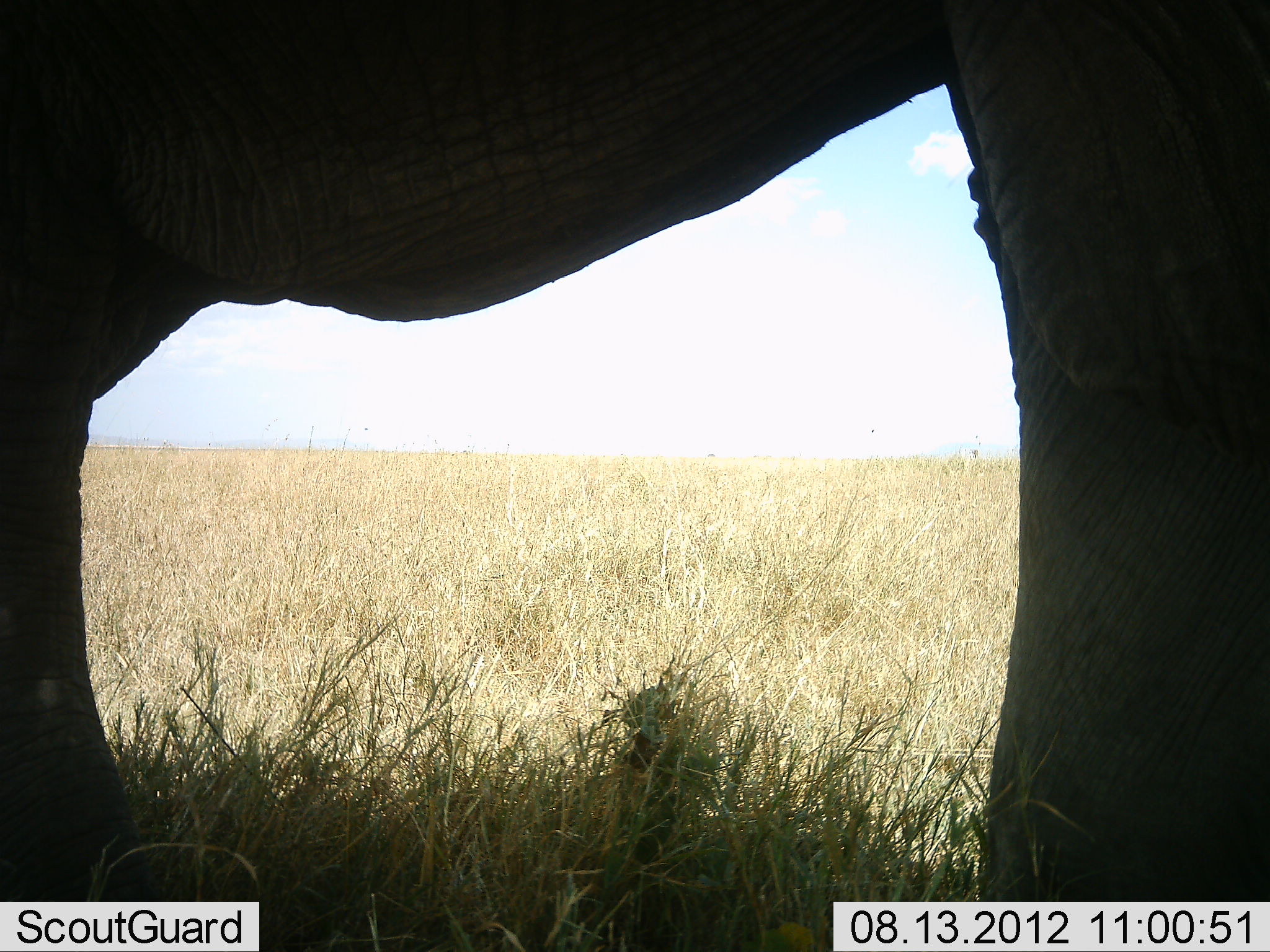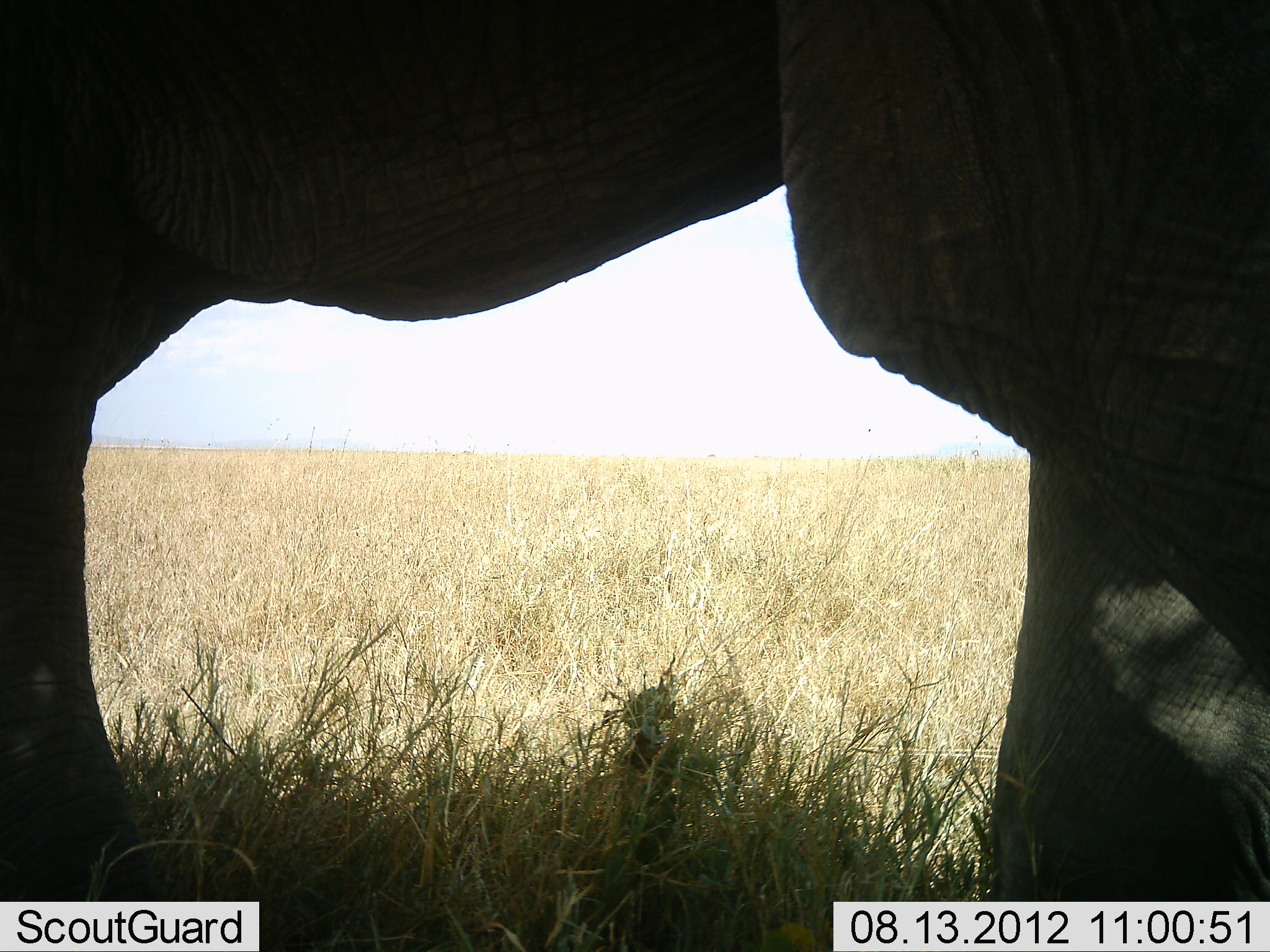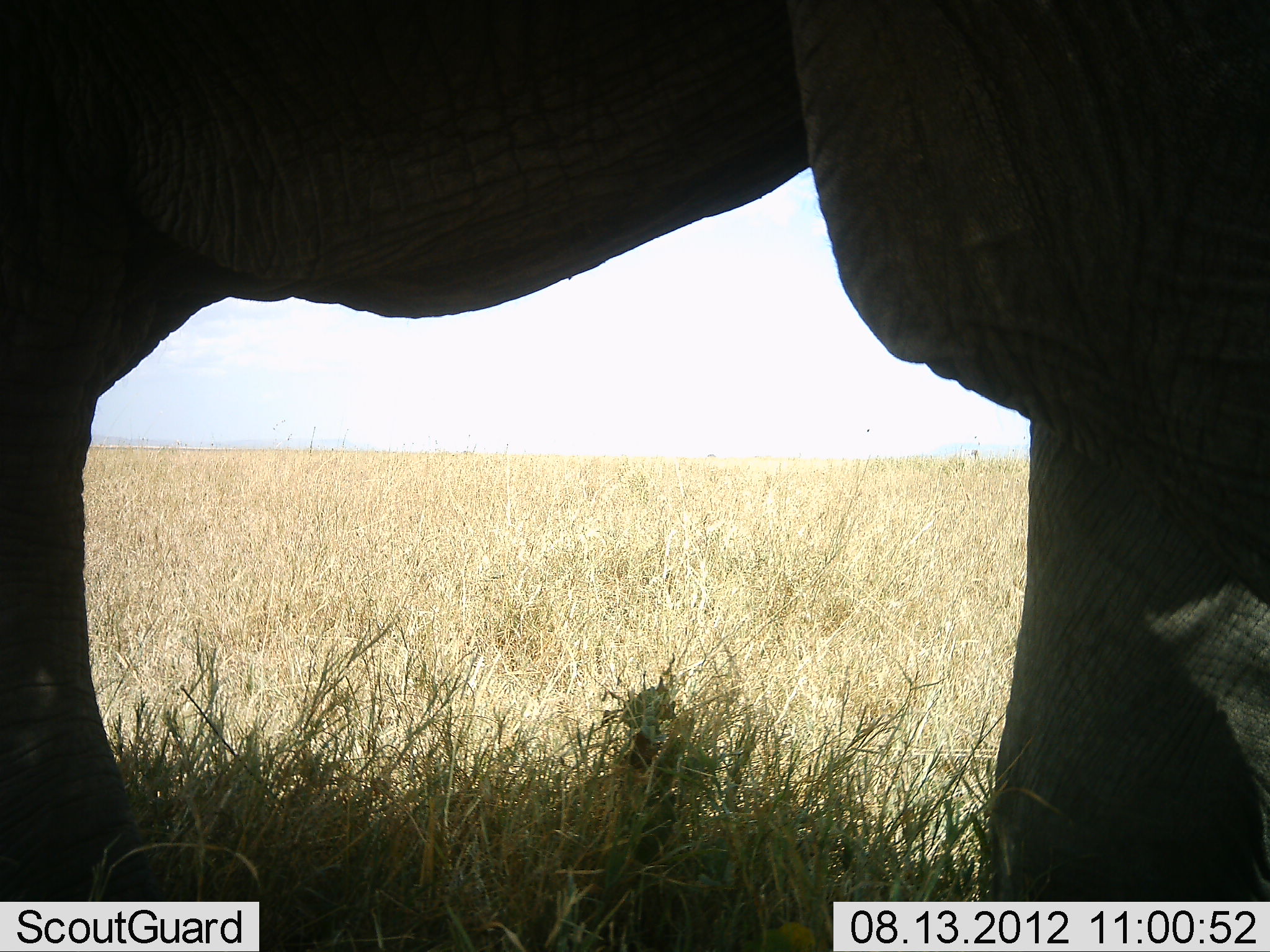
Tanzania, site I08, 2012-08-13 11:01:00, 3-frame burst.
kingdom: Animalia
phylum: Chordata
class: Mammalia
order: Proboscidea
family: Elephantidae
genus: Loxodonta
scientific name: Loxodonta africana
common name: african bush elephant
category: elephant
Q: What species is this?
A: Elephant (african bush elephant) (Loxodonta africana).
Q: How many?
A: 1.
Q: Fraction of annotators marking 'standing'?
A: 90%.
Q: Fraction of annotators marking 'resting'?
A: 0%.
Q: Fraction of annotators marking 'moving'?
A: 10%.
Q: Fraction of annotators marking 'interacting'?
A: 0%.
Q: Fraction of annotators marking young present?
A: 0%.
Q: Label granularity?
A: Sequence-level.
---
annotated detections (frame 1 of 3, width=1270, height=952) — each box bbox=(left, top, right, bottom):
animal: bbox=(1, 0, 1269, 951)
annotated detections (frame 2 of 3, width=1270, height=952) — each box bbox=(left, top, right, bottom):
animal: bbox=(1, 0, 1268, 951)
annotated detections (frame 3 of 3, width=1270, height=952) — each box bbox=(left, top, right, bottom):
animal: bbox=(2, 0, 1269, 951)